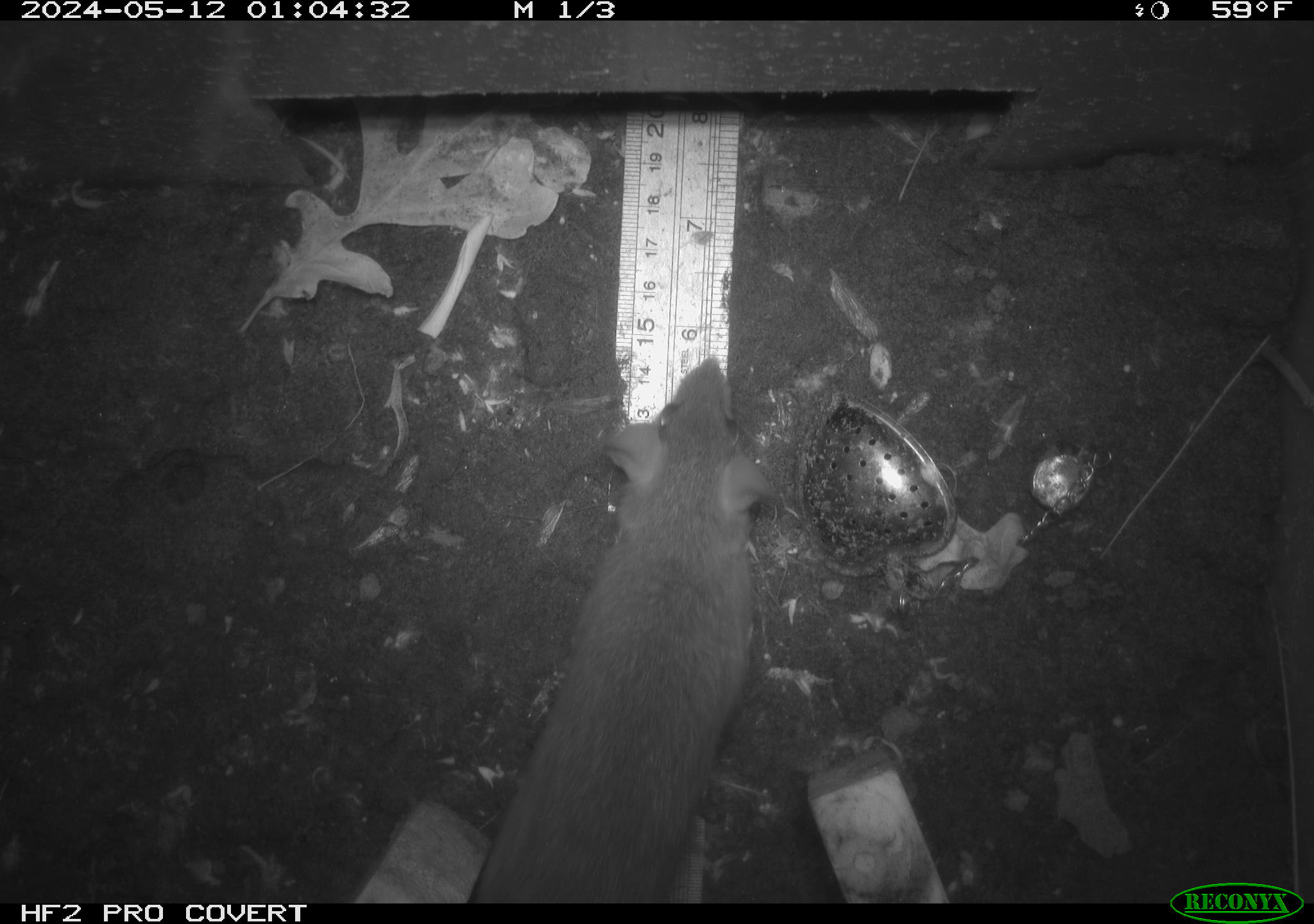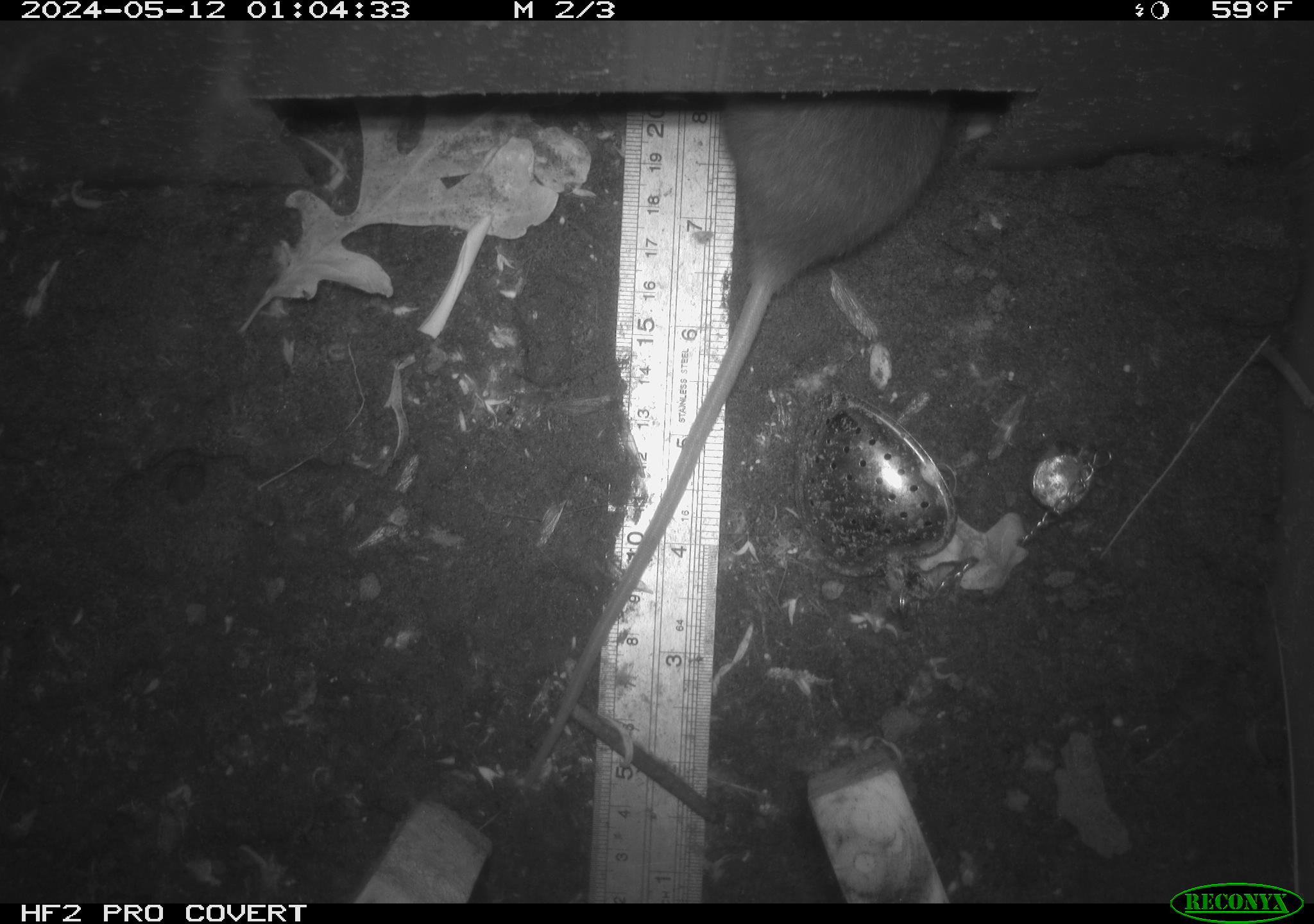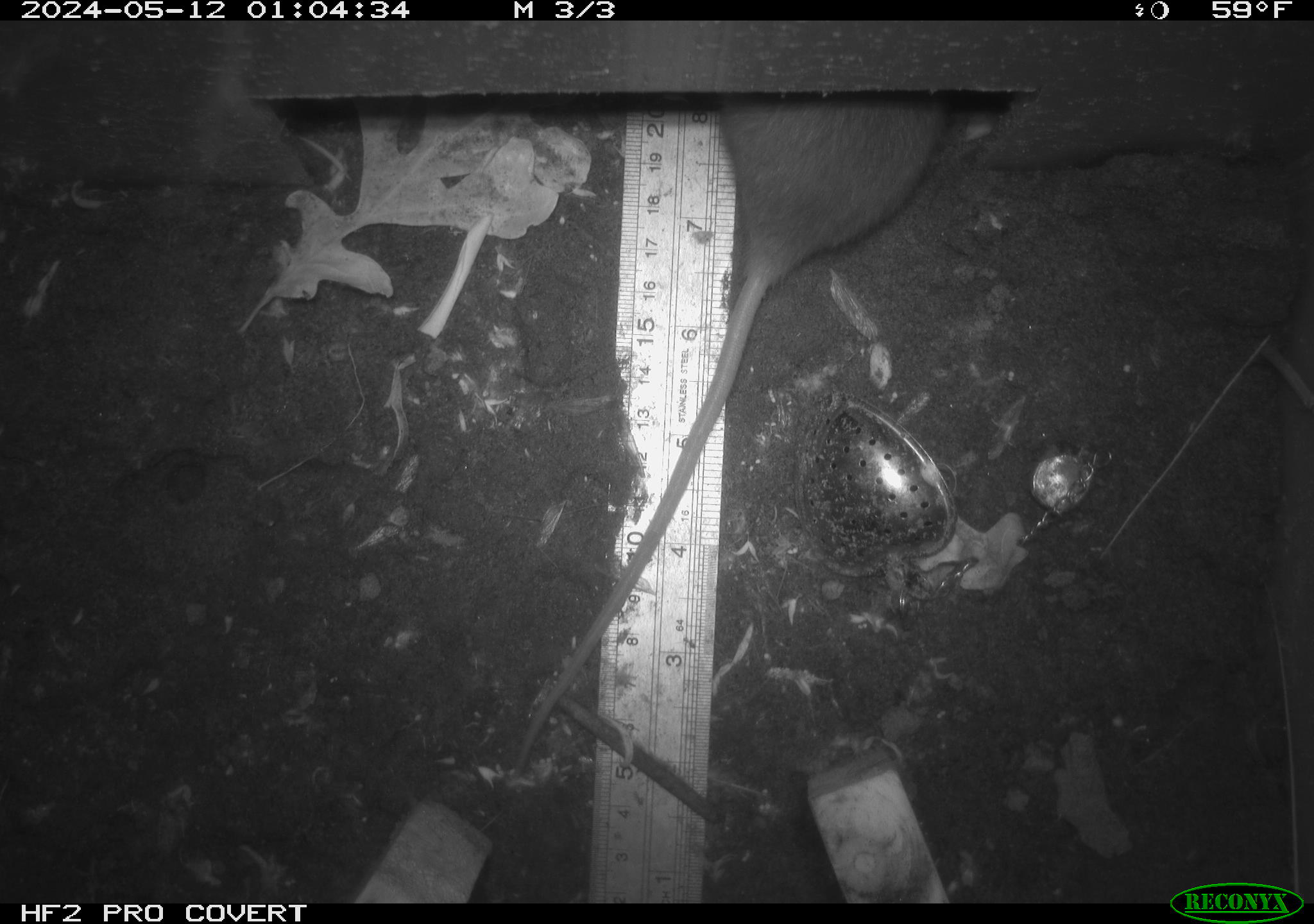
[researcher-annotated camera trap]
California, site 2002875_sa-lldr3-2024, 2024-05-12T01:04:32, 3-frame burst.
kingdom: Animalia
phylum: Chordata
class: Mammalia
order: Rodentia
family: Muridae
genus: Rattus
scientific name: Rattus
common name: rat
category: rattus species